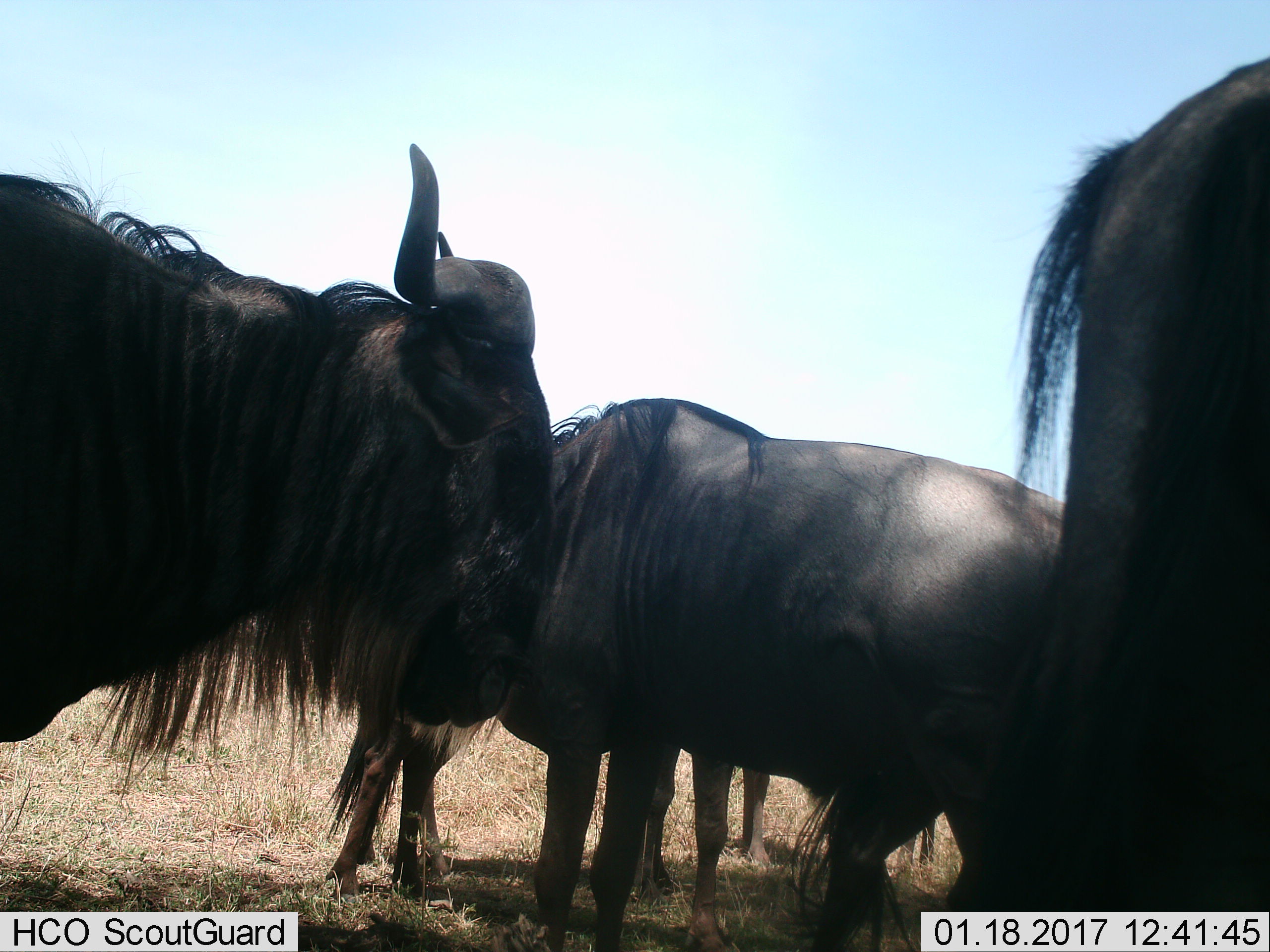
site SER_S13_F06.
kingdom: Animalia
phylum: Chordata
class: Mammalia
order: Artiodactyla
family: Bovidae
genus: Connochaetes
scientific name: Connochaetes taurinus taurinus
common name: blue wildebeest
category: wildebeestblue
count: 5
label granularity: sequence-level